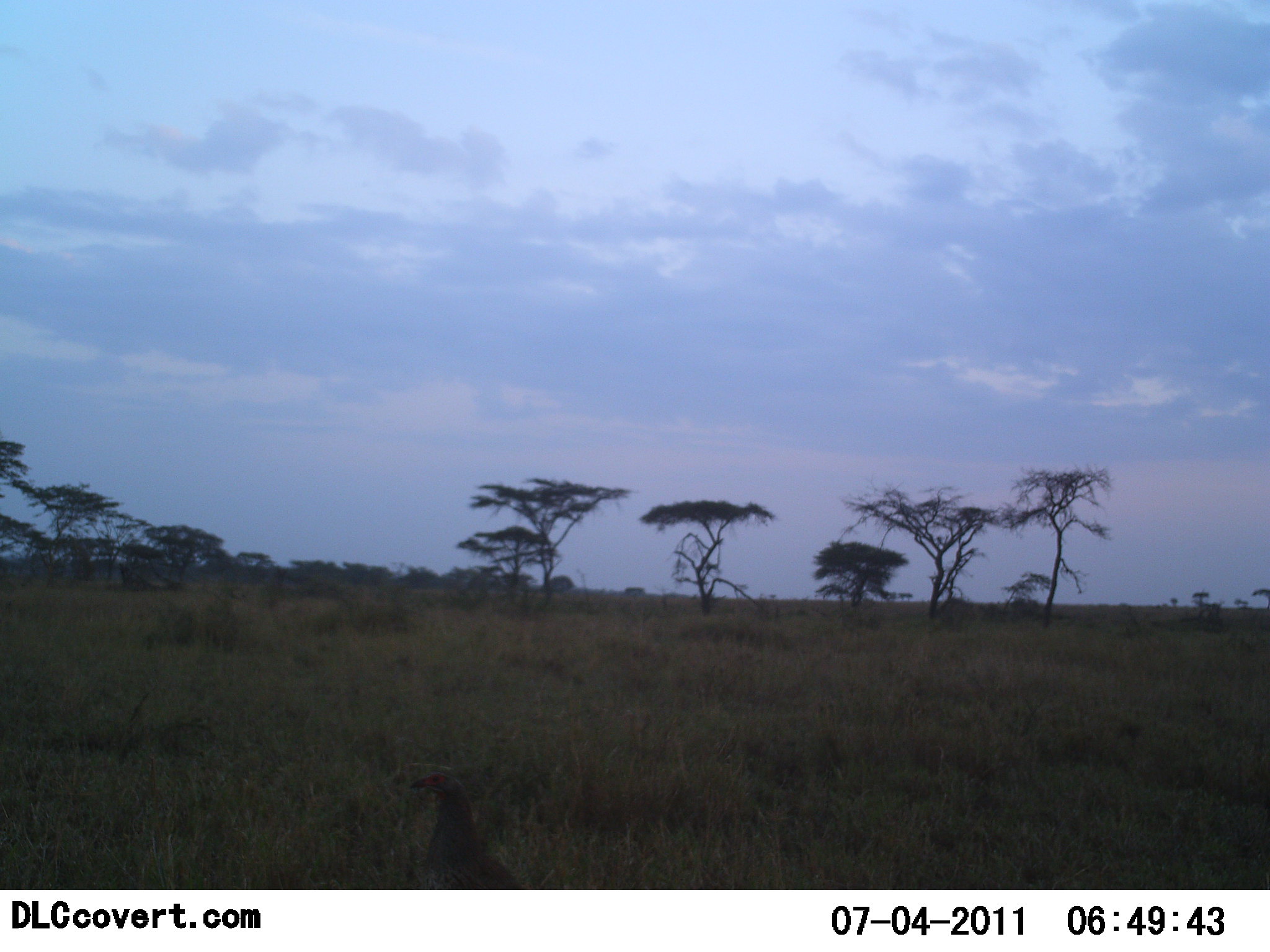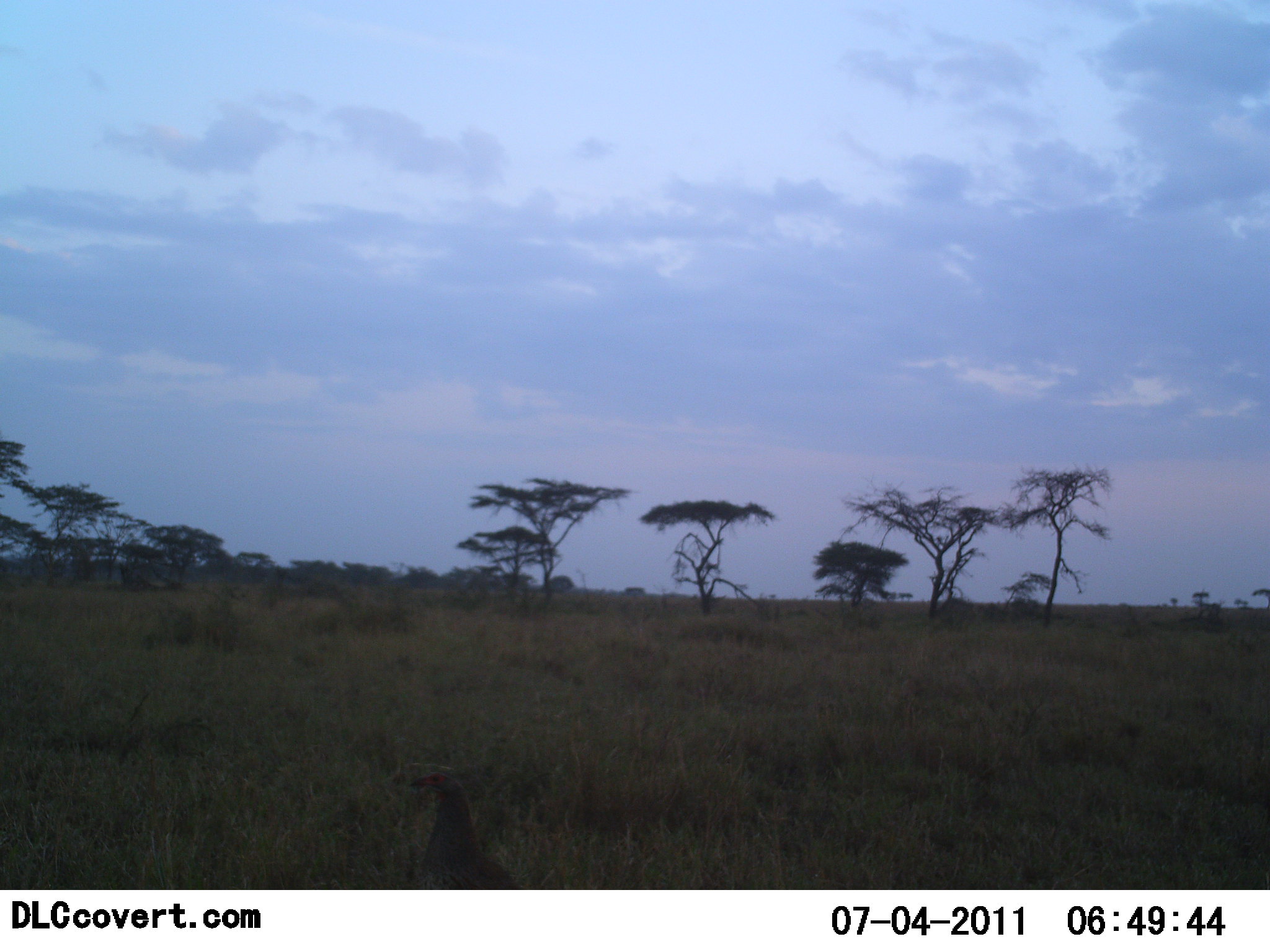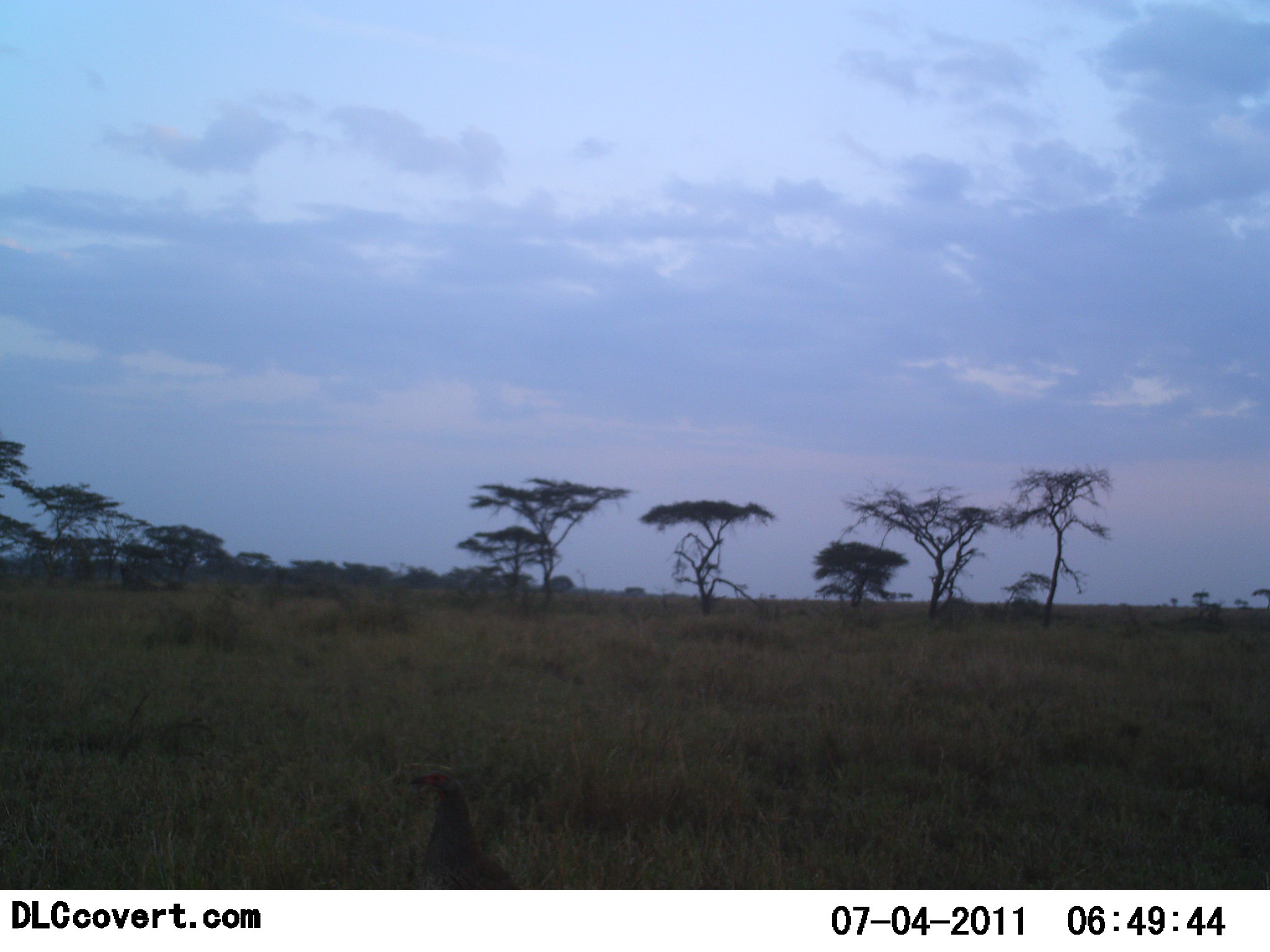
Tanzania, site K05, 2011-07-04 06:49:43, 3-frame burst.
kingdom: Animalia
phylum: Chordata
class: Aves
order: Galliformes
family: Numididae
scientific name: Numididae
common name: guinea fowl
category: guineafowl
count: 1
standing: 100%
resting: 0%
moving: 0%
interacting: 0%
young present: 0%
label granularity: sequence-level